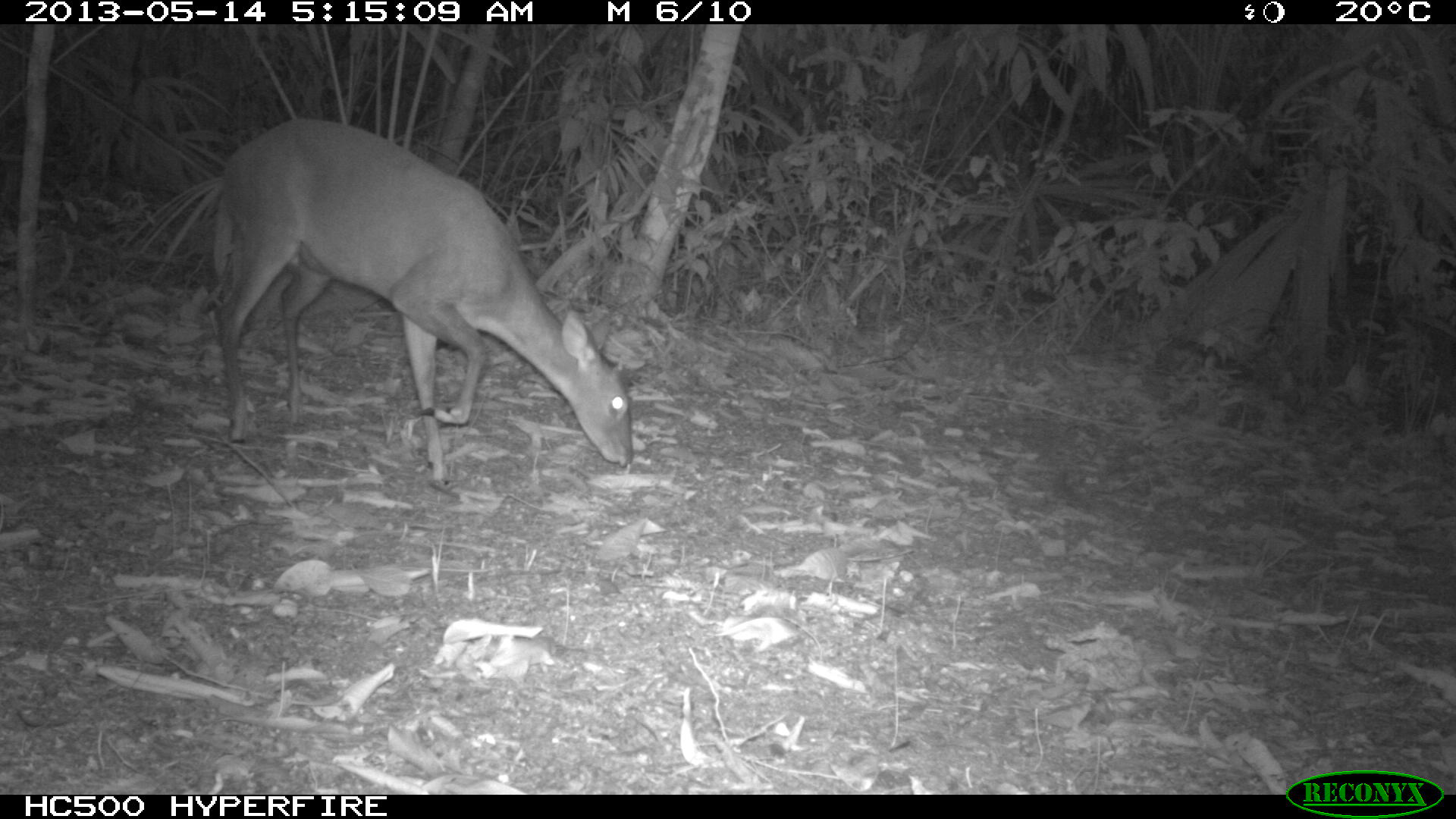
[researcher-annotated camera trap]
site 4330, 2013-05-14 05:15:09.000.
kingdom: Animalia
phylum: Chordata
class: Mammalia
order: Artiodactyla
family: Cervidae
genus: Mazama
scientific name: Mazama temama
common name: central american red brocket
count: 1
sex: female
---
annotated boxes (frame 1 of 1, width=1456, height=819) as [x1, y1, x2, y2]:
mazama temama: [209, 116, 632, 485]